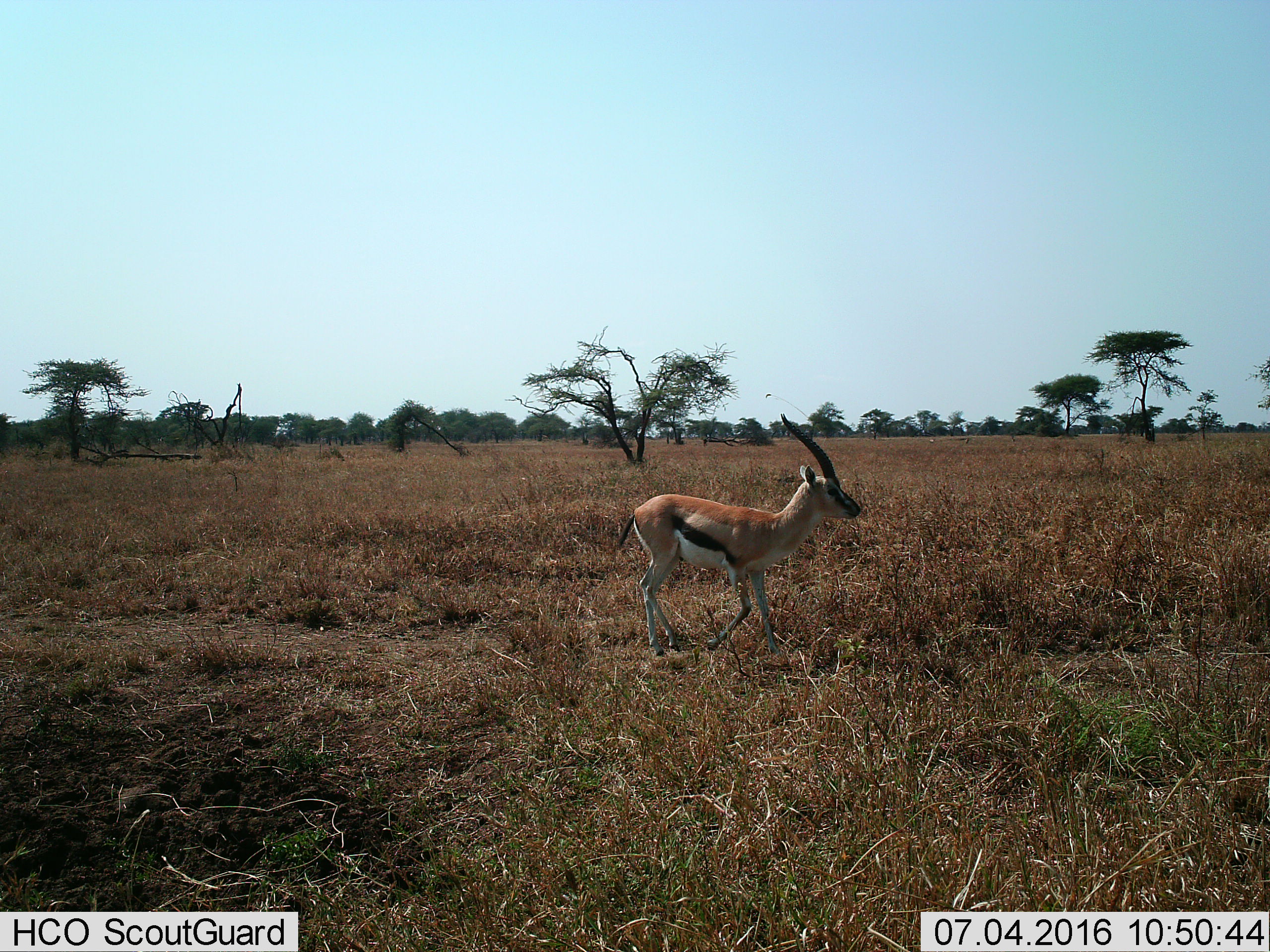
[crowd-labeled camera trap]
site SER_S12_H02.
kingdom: Animalia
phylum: Chordata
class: Mammalia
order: Artiodactyla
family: Bovidae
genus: Eudorcas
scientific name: Eudorcas thomsonii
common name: thomson's gazelle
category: gazellethomsons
Gazellethomsons (thomson's gazelle) (Eudorcas thomsonii), count 1. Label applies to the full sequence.